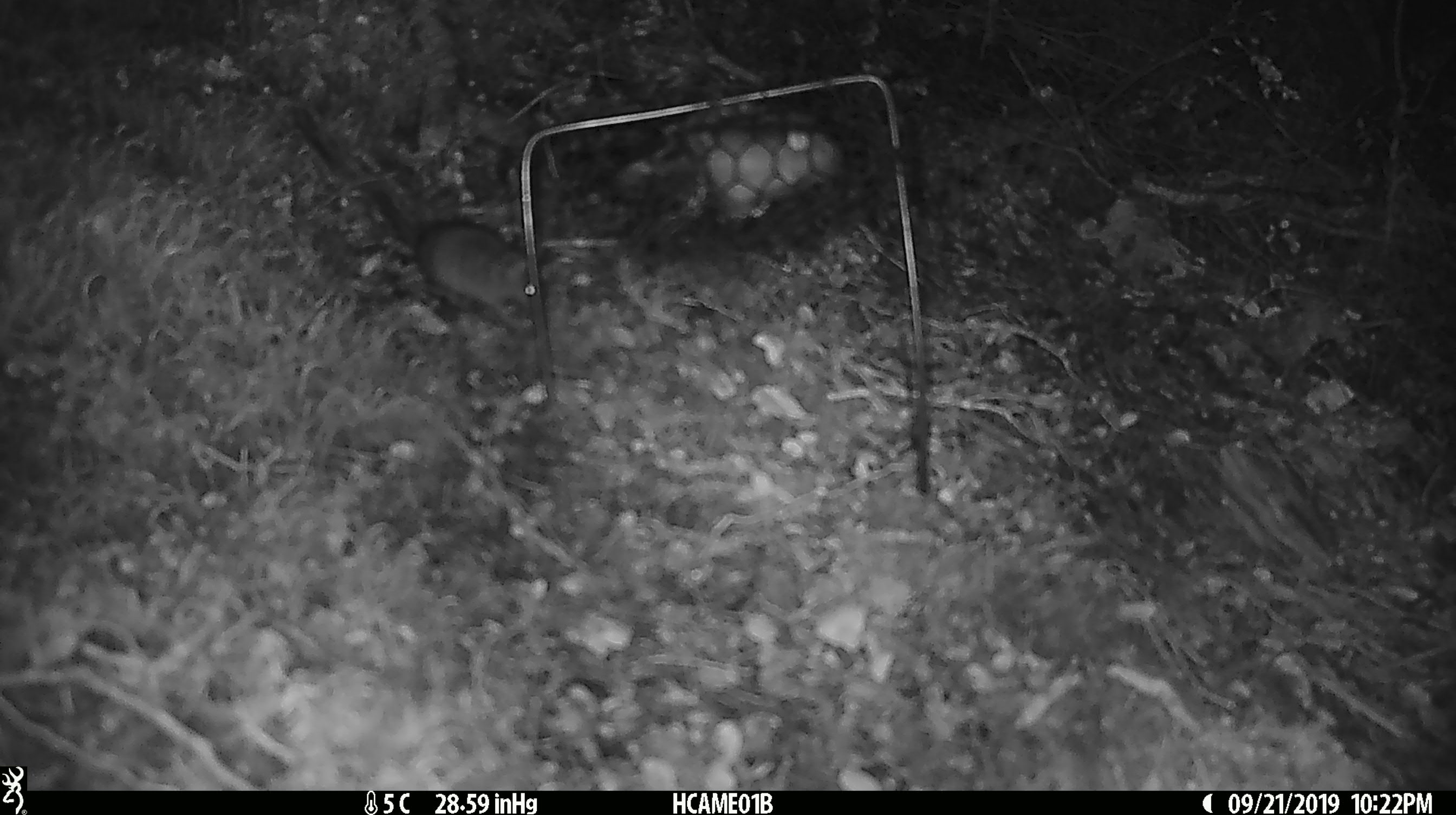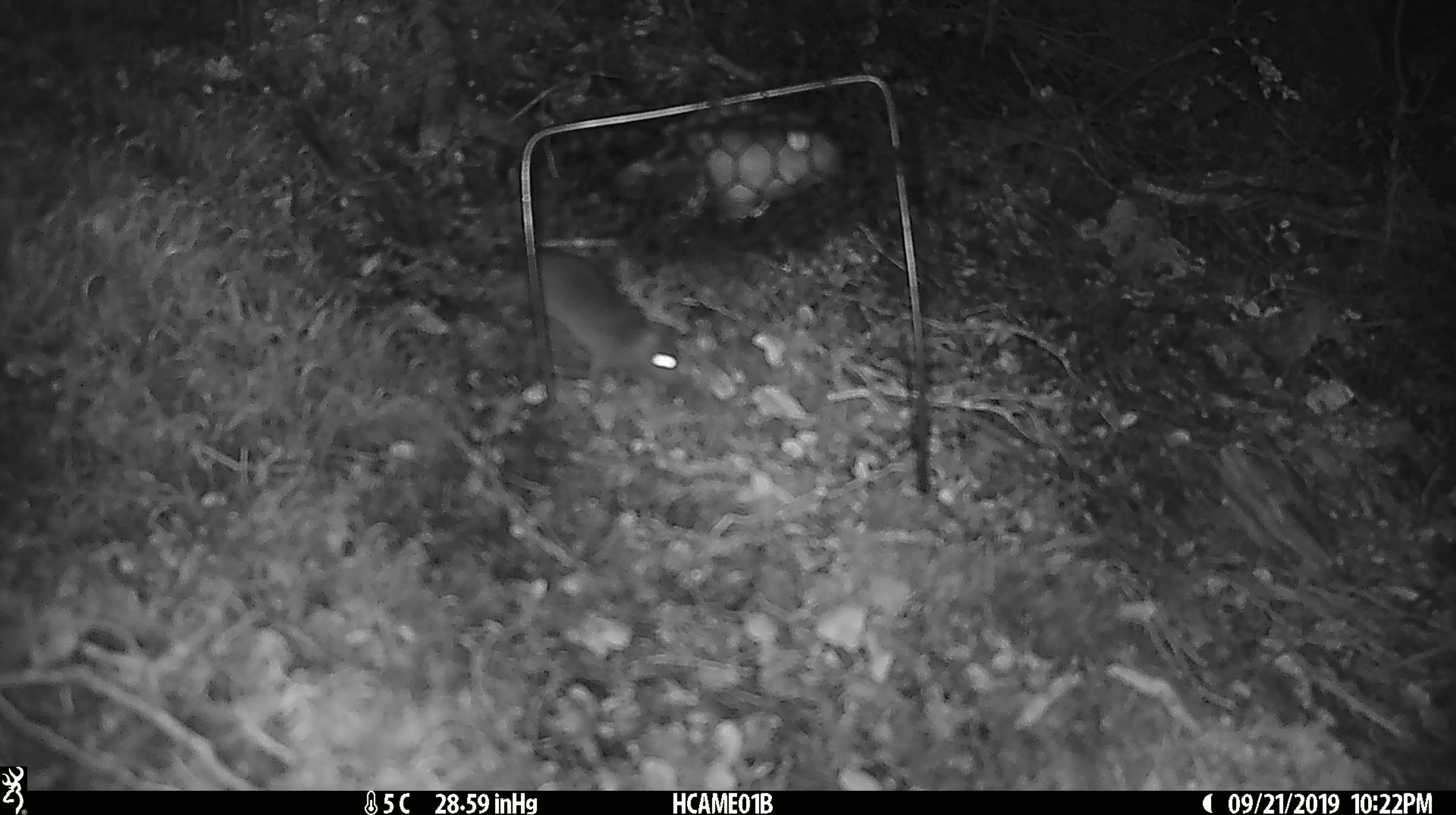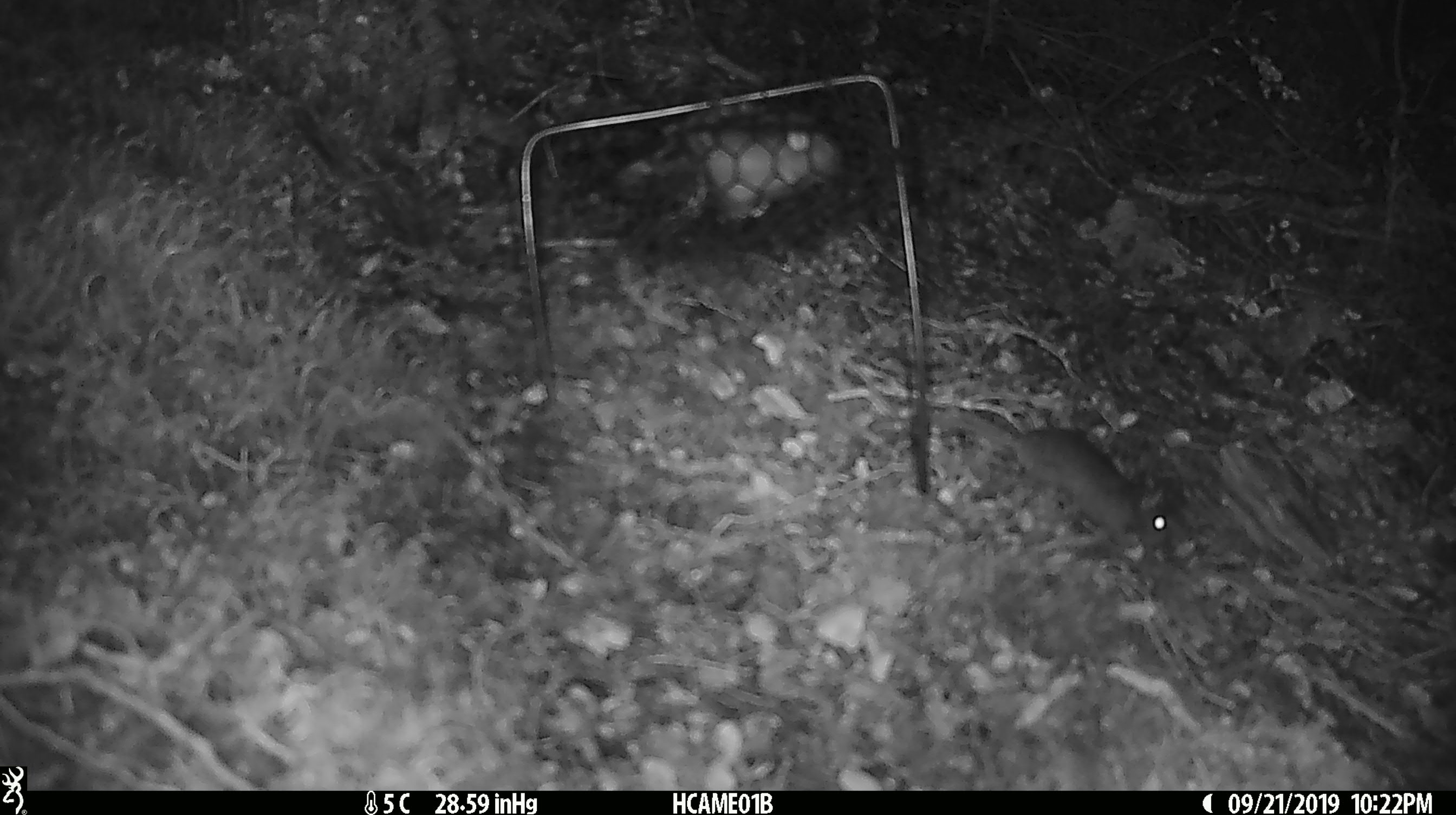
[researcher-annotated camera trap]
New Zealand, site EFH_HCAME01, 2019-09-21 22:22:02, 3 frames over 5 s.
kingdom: Animalia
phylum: Chordata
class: Mammalia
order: Rodentia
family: Muridae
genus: Mus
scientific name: Mus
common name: mouse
Mouse (Mus).